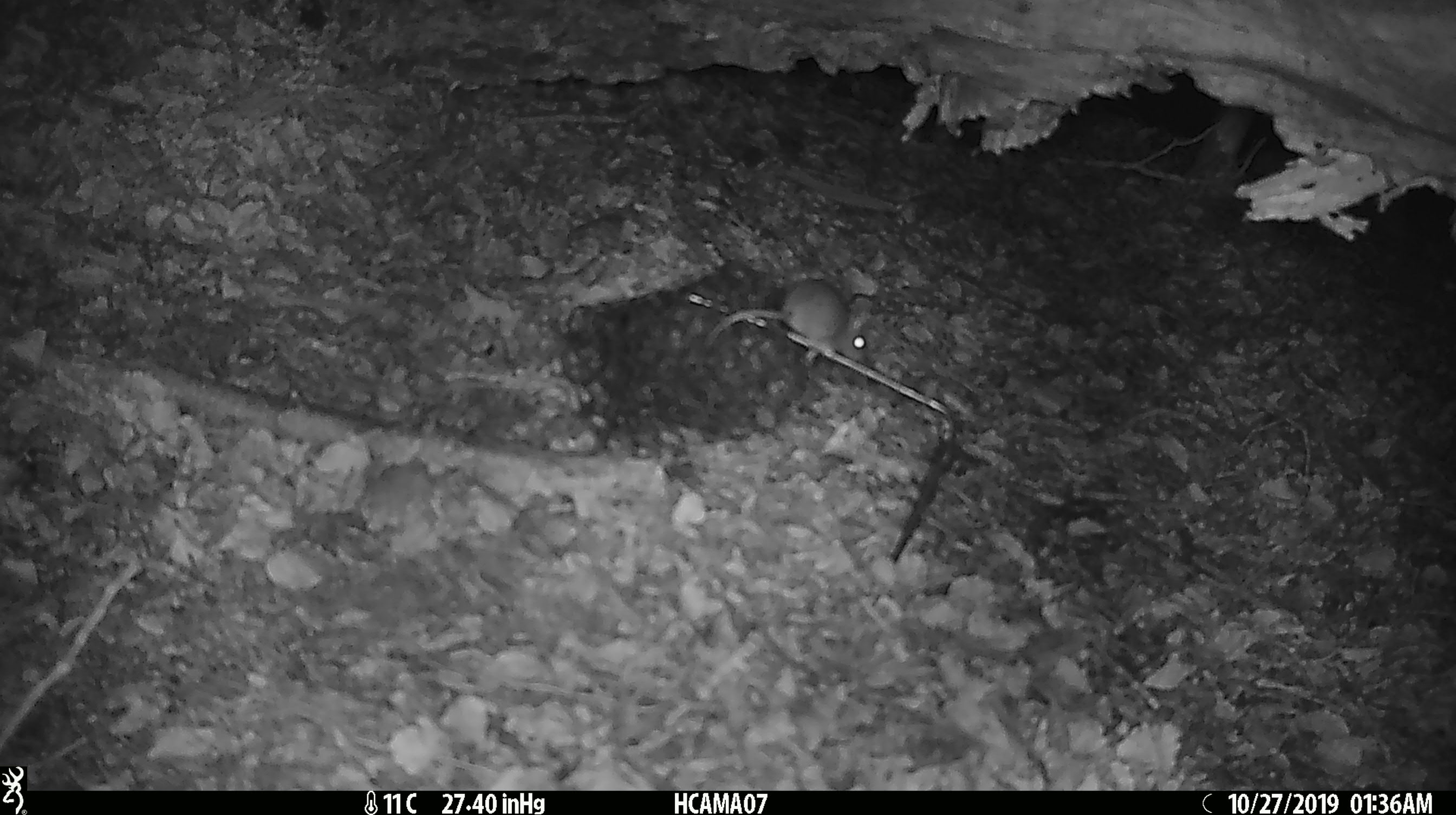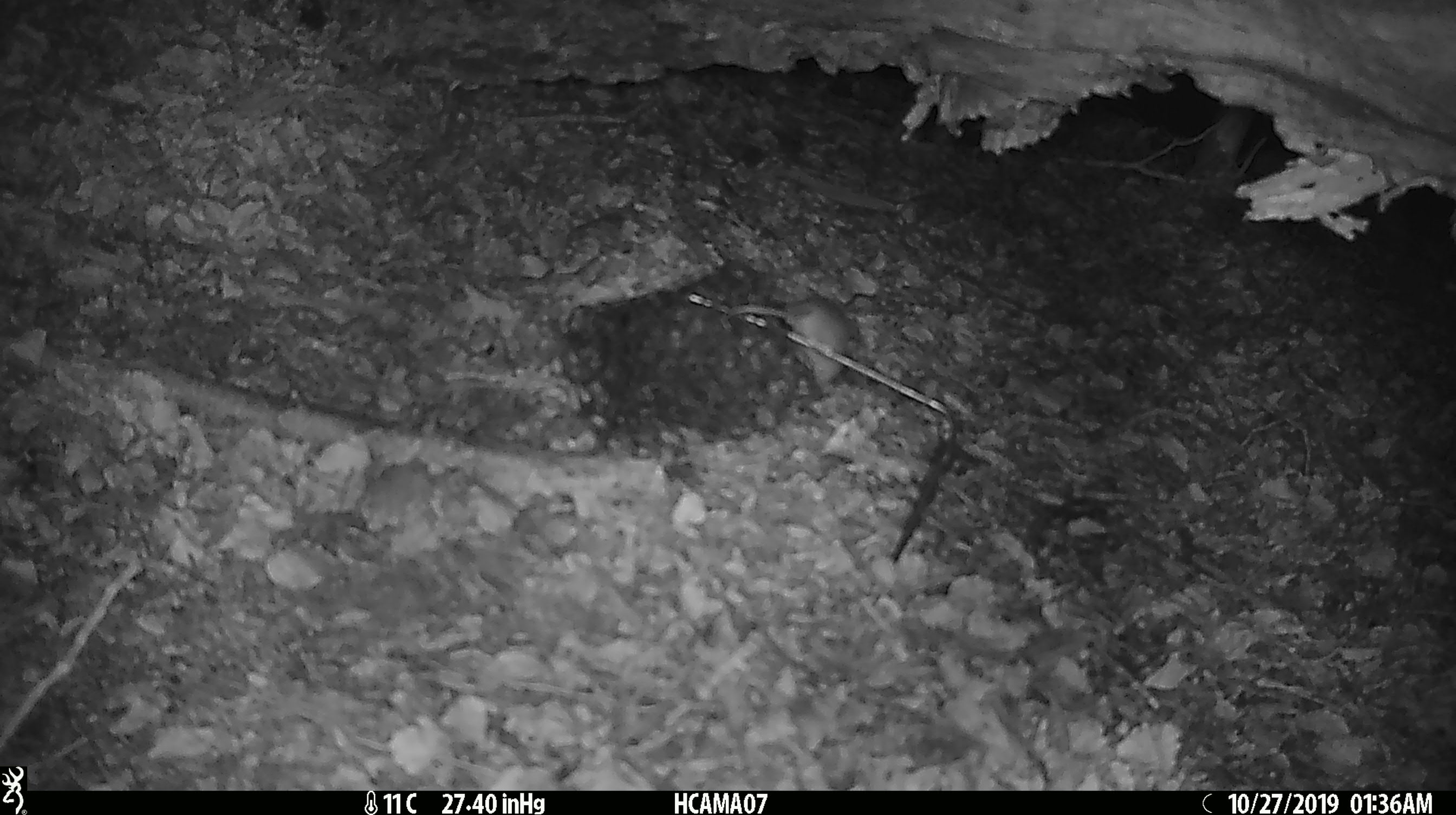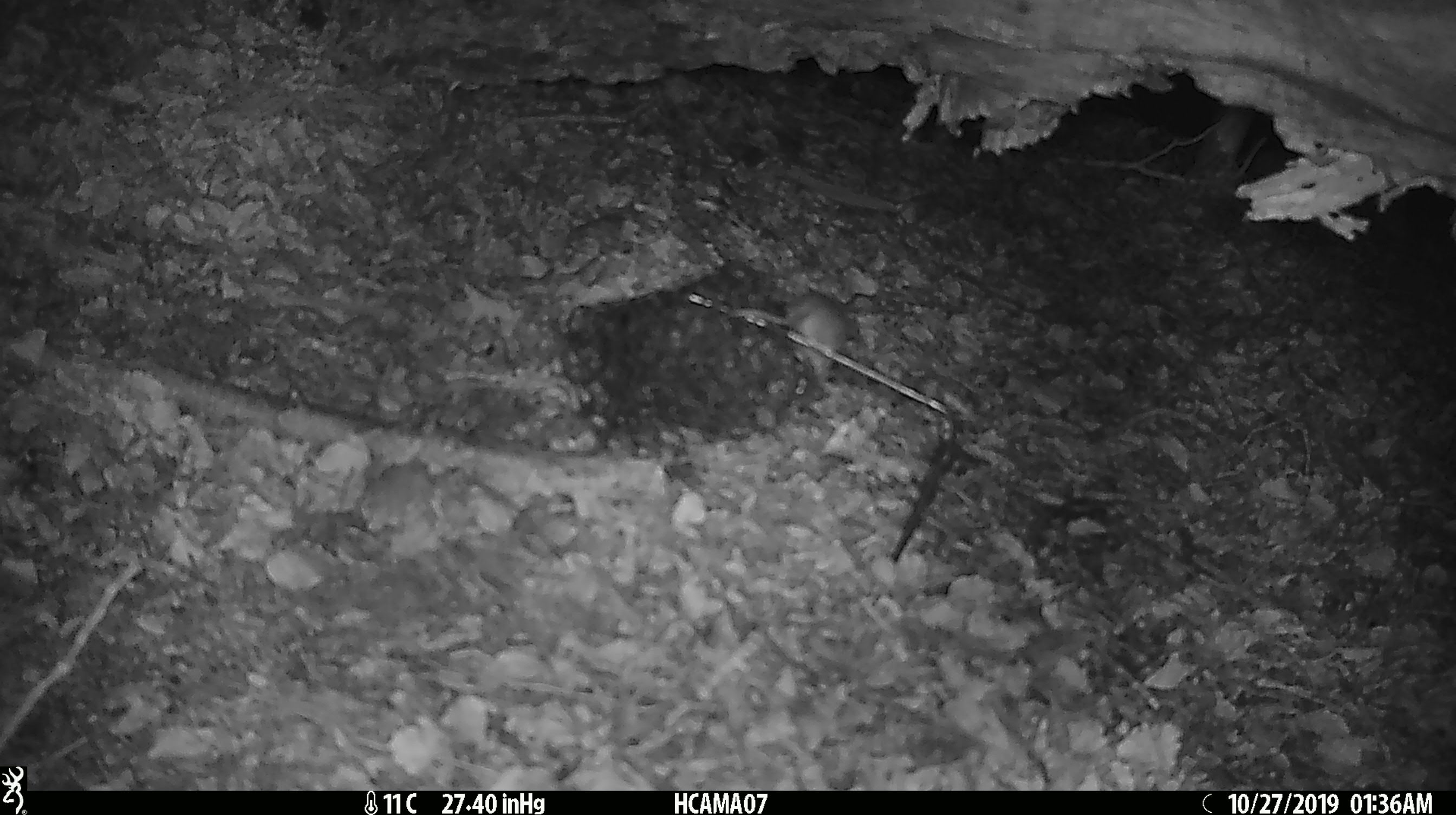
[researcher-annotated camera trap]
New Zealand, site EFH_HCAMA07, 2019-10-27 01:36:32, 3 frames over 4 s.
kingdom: Animalia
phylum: Chordata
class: Mammalia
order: Rodentia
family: Muridae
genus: Mus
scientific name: Mus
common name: mouse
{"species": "mouse (Mus)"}